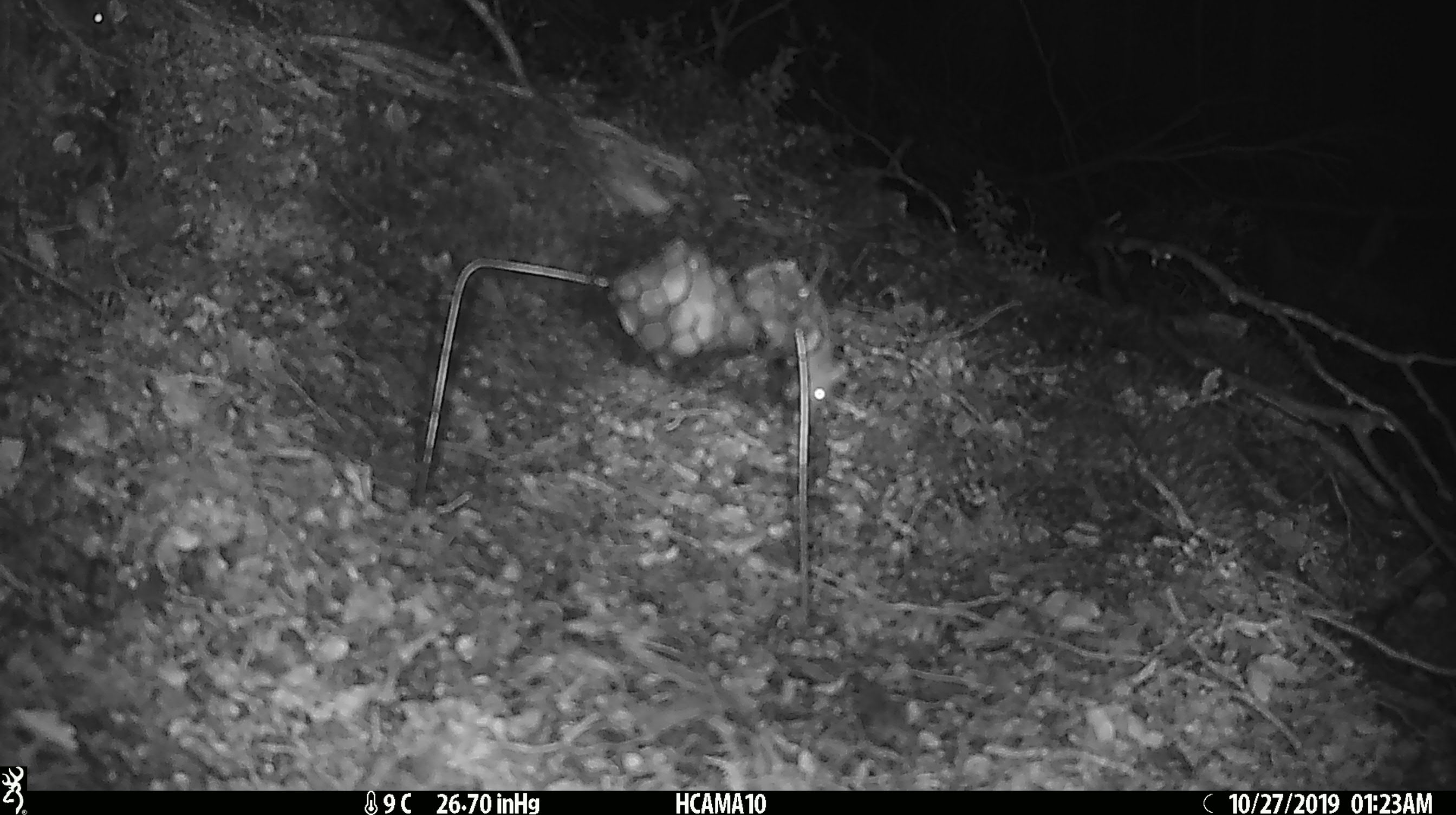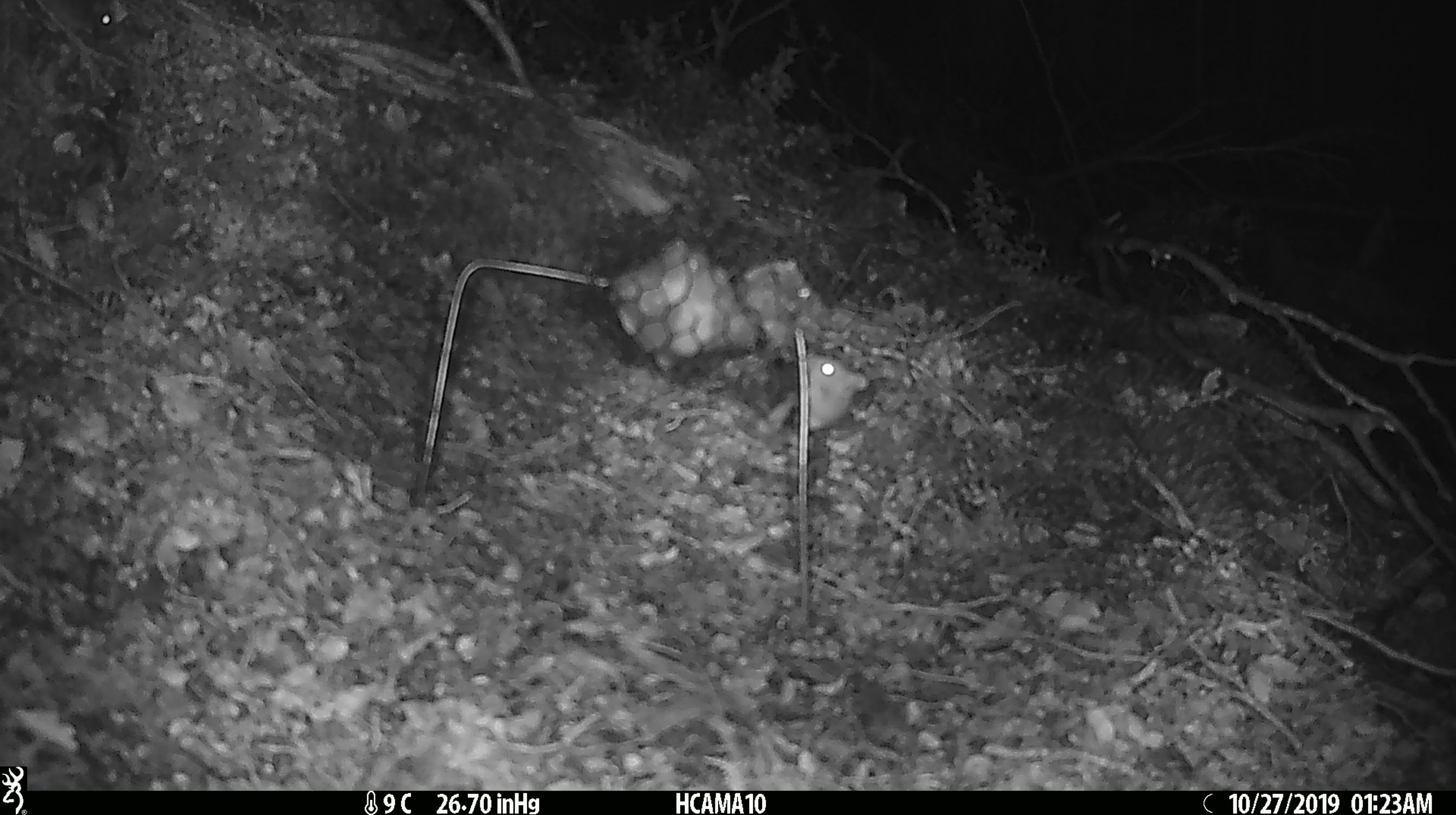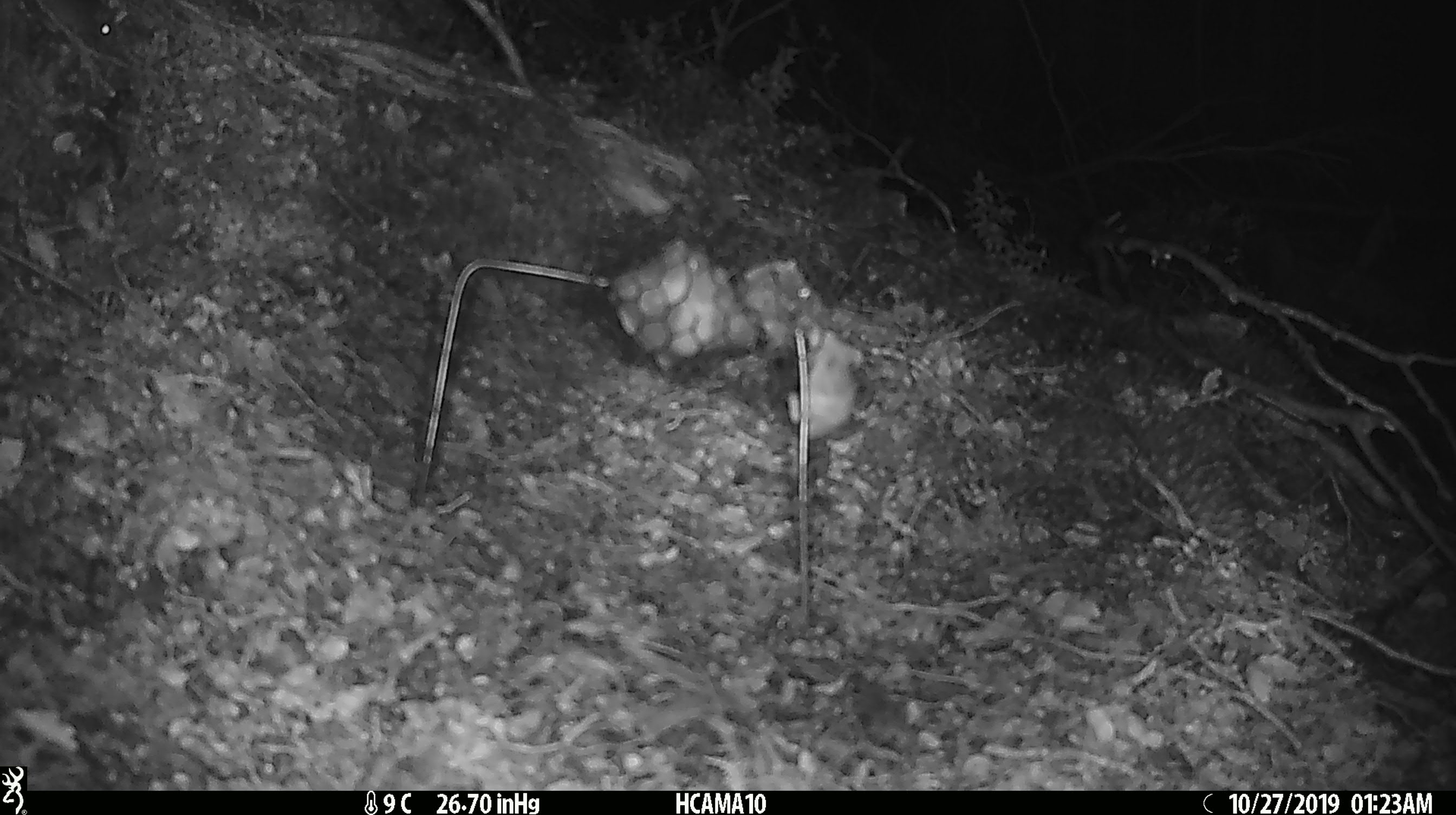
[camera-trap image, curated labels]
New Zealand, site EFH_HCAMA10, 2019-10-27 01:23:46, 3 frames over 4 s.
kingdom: Animalia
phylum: Chordata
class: Mammalia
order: Rodentia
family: Muridae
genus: Mus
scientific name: Mus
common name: mouse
Mouse (Mus).